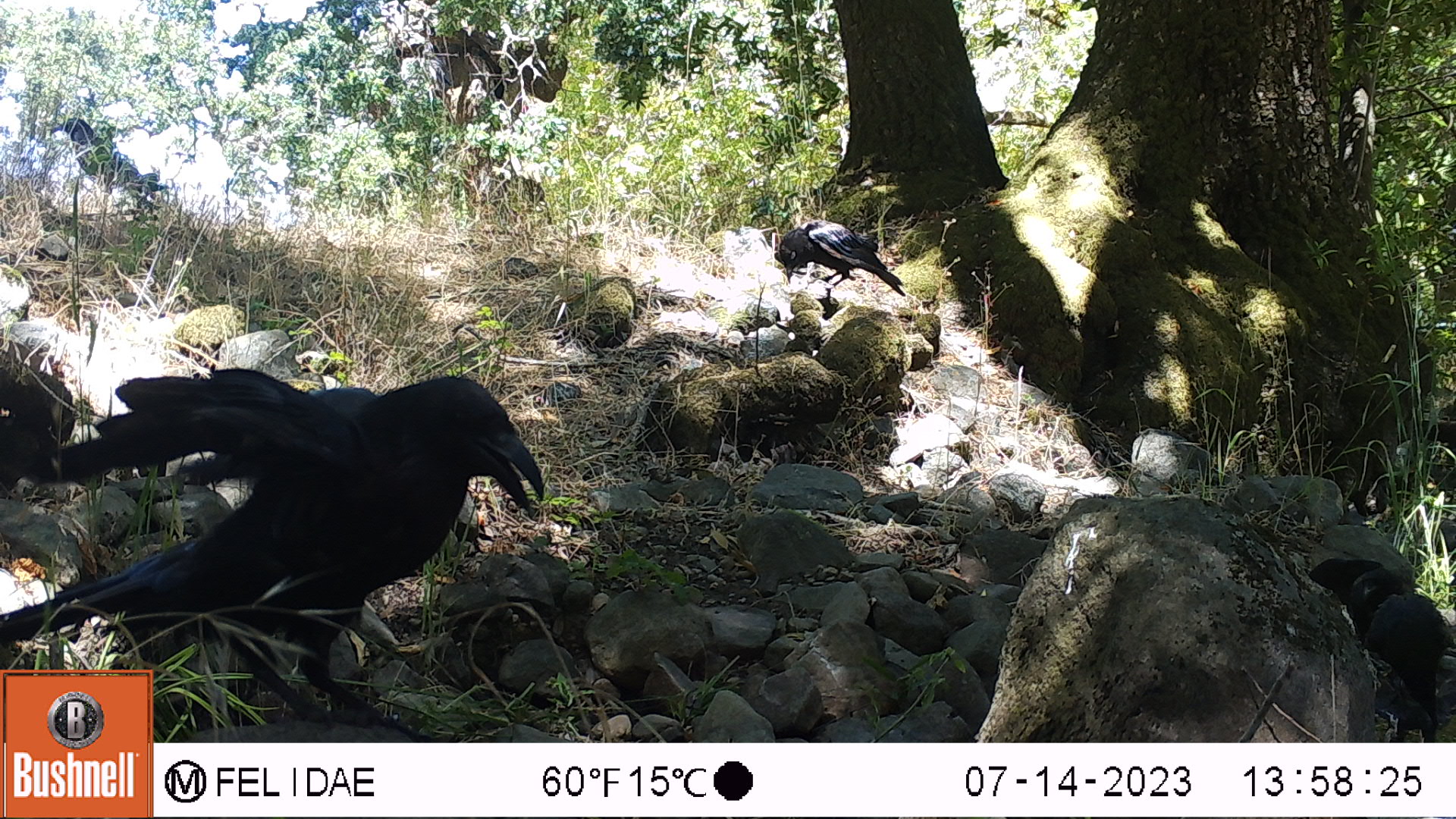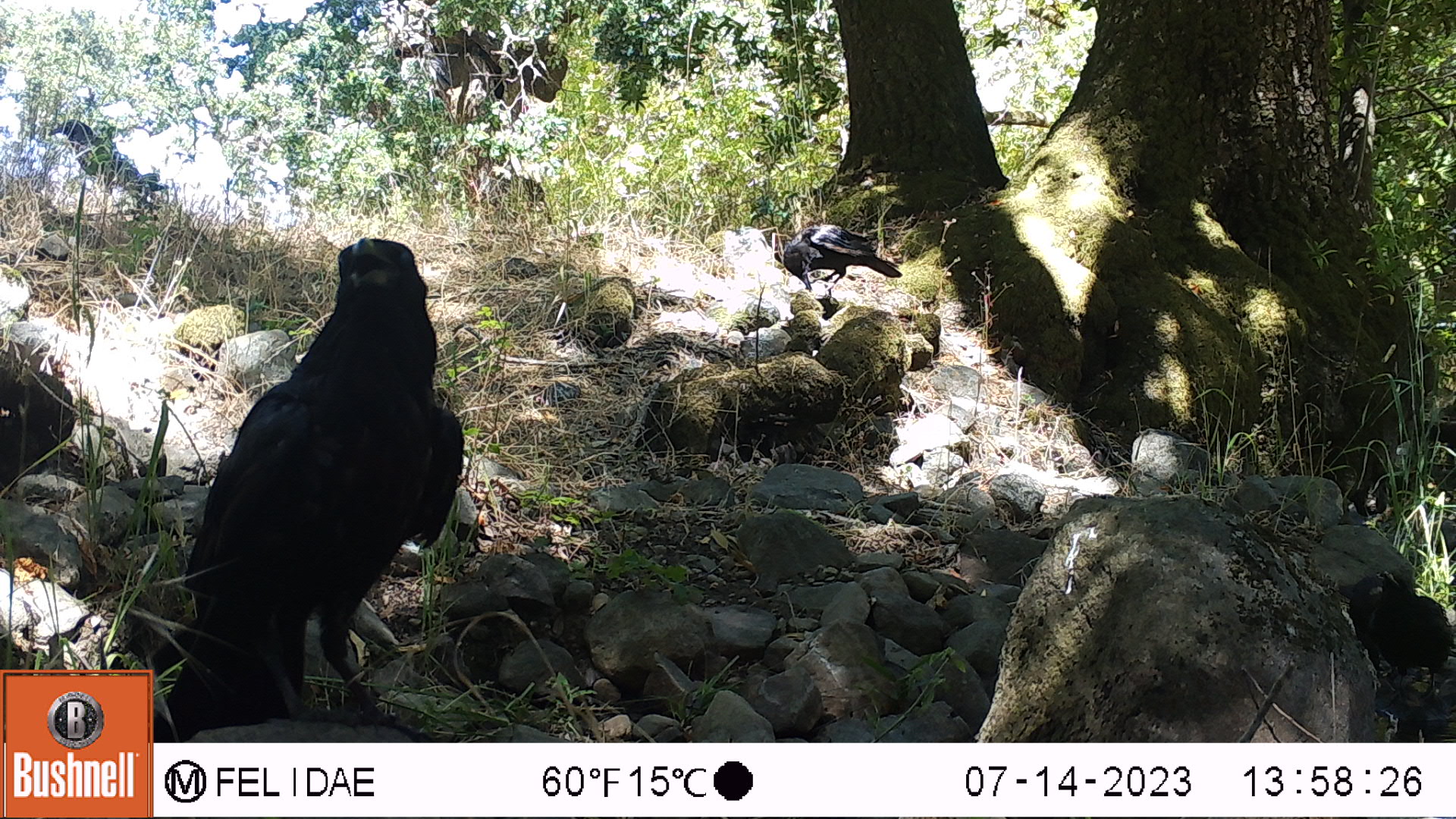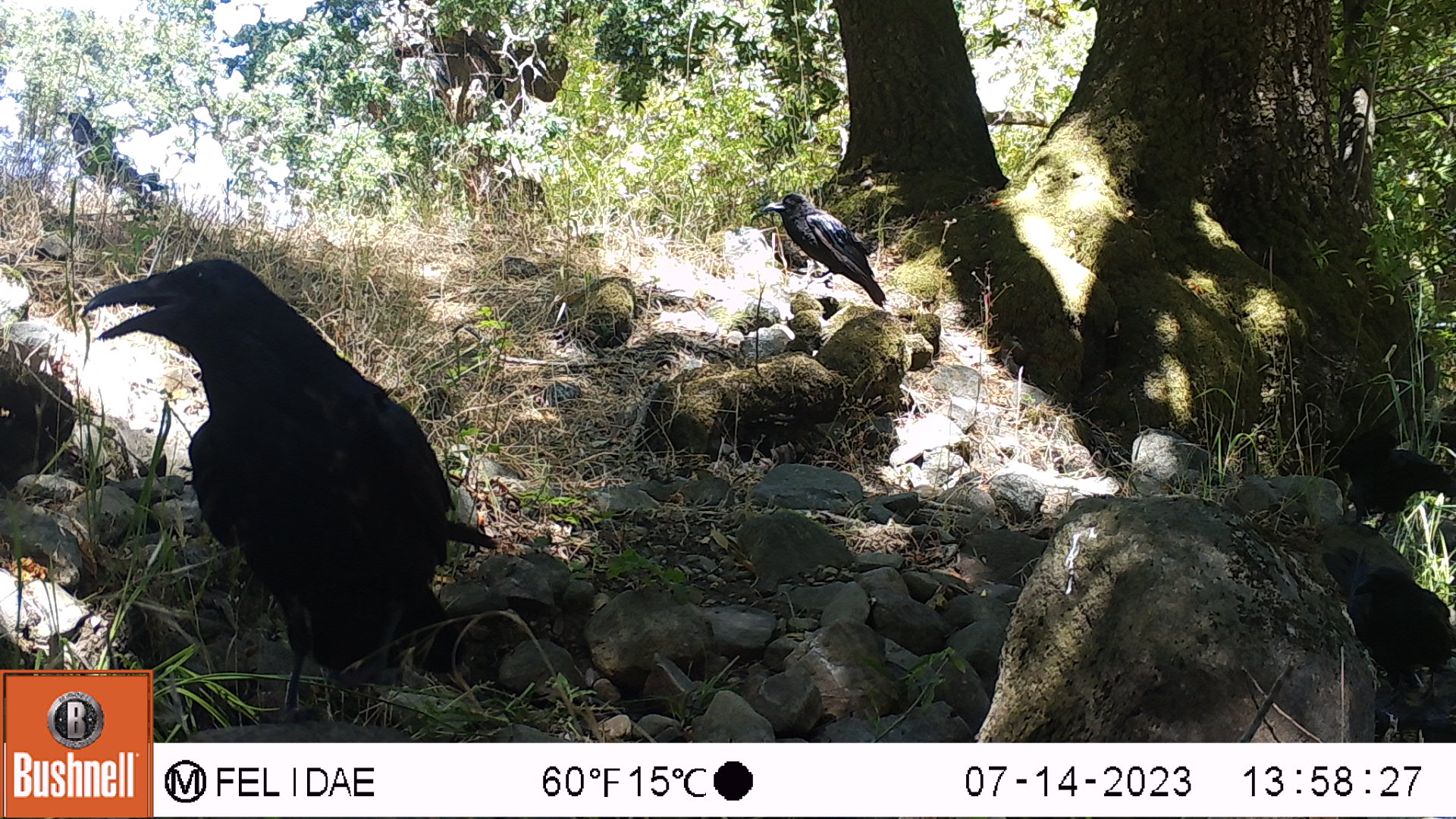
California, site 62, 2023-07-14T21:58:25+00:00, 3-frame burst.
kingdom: Animalia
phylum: Chordata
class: Aves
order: Passeriformes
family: Corvidae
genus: Corvus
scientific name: Corvus brachyrhynchos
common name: american crow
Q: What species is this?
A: American crow (Corvus brachyrhynchos).